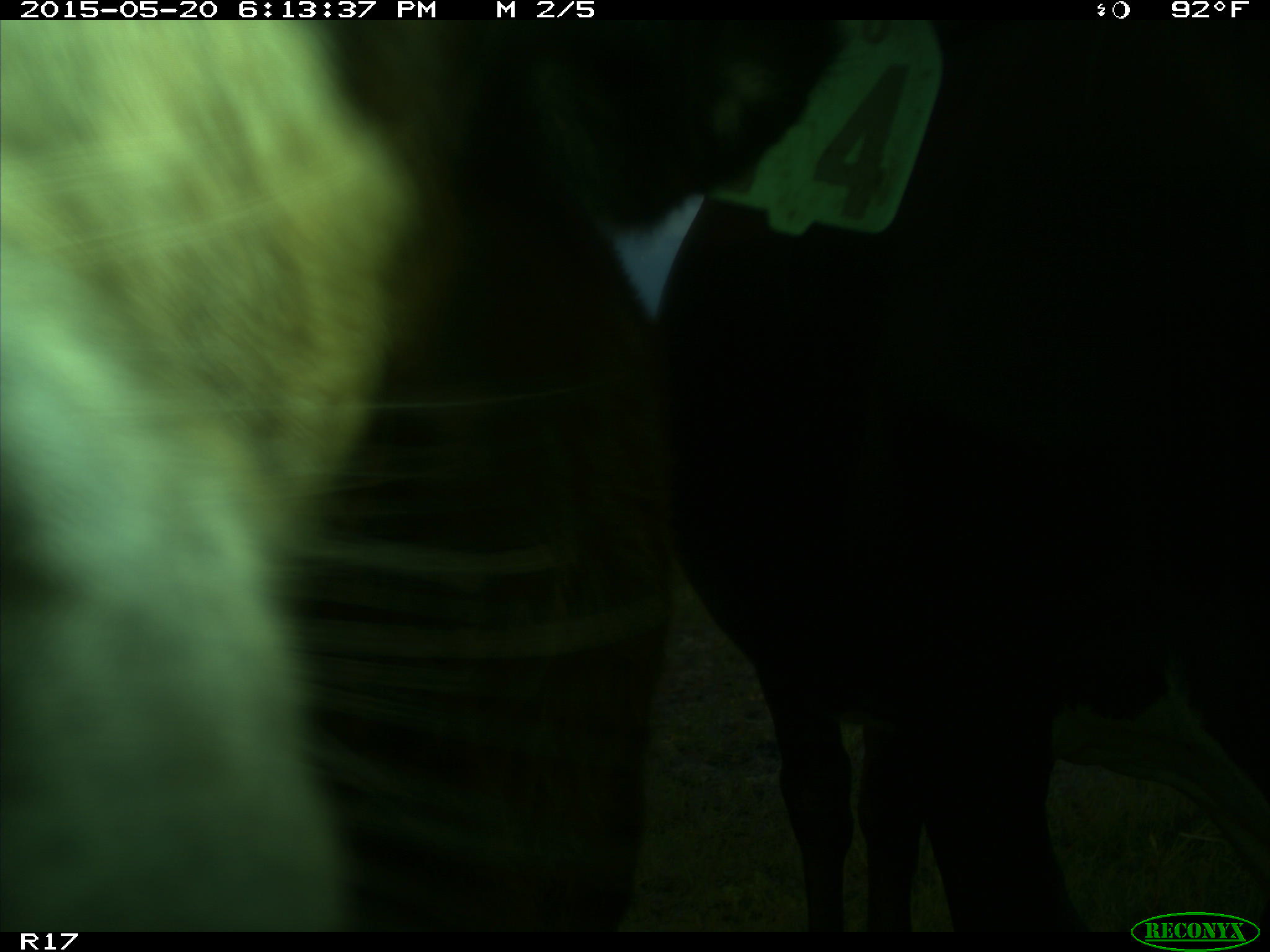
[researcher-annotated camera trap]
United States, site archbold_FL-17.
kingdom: Animalia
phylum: Chordata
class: Mammalia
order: Artiodactyla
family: Bovidae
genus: Bos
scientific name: Bos taurus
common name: domestic cow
Bos taurus (domestic cow).